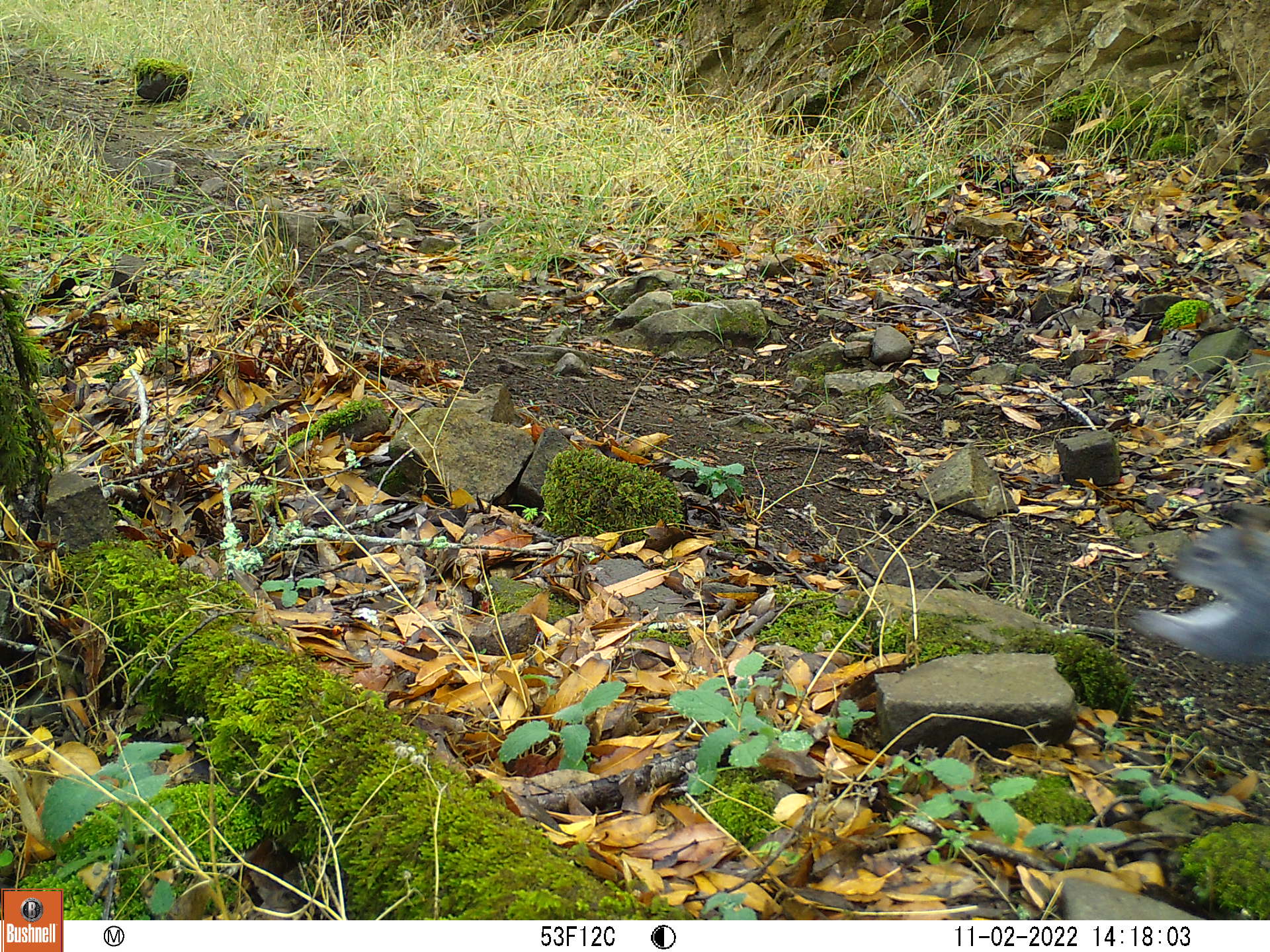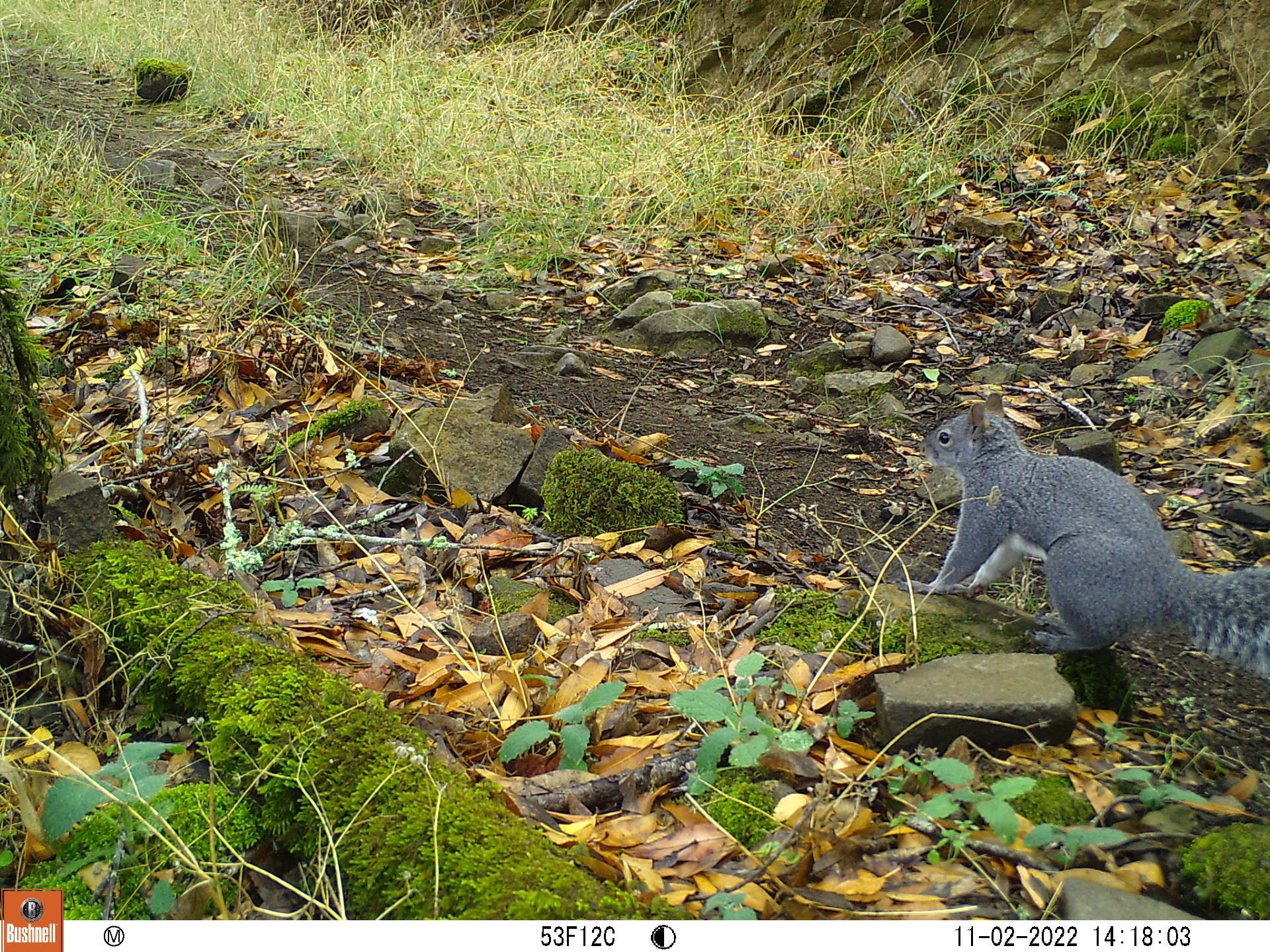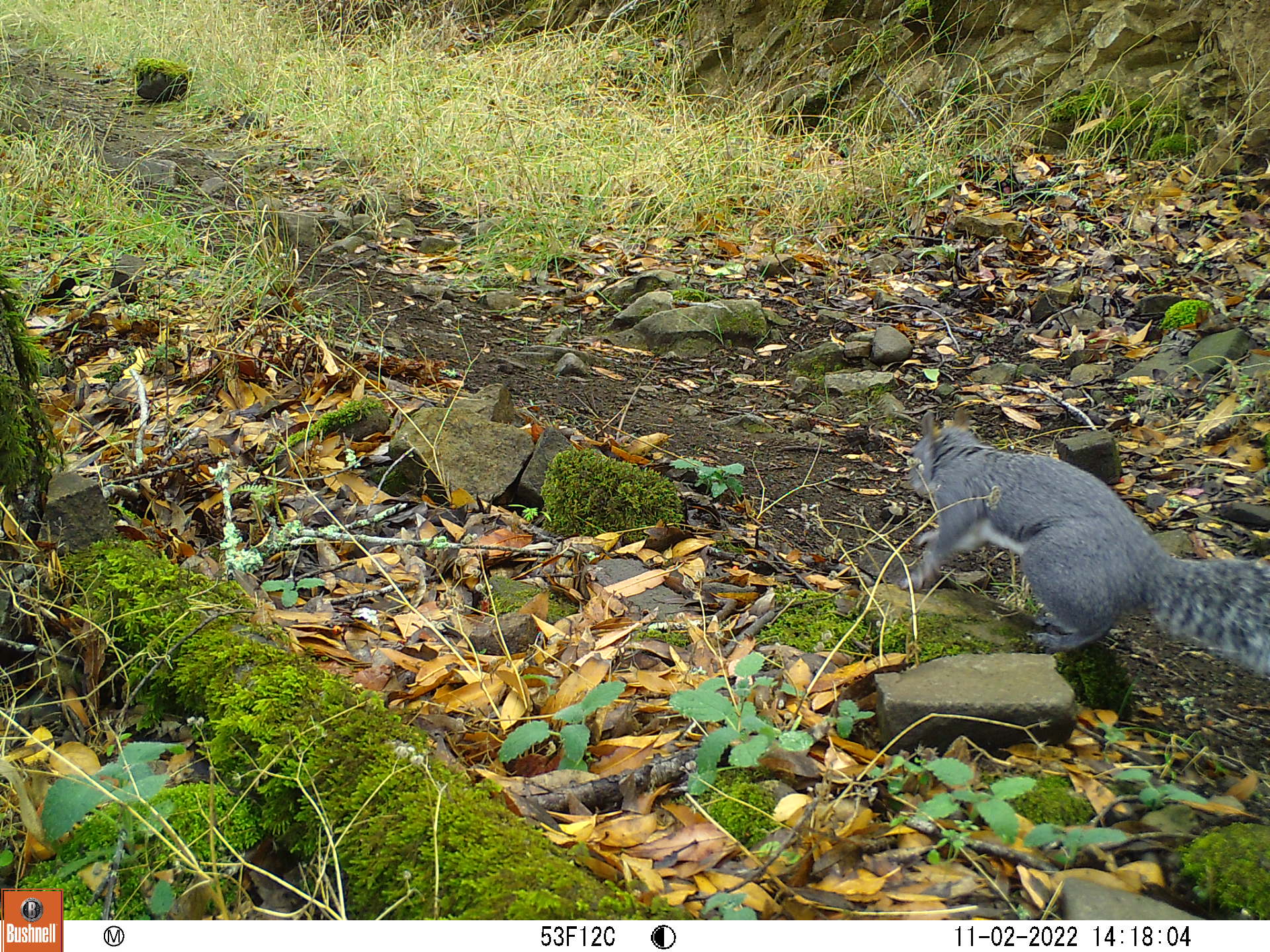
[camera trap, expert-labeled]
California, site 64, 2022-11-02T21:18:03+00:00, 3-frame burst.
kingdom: Animalia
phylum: Chordata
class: Mammalia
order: Rodentia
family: Sciuridae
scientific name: Sciuridae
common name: squirrel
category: unknown squirrel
Unknown squirrel (squirrel) (Sciuridae).